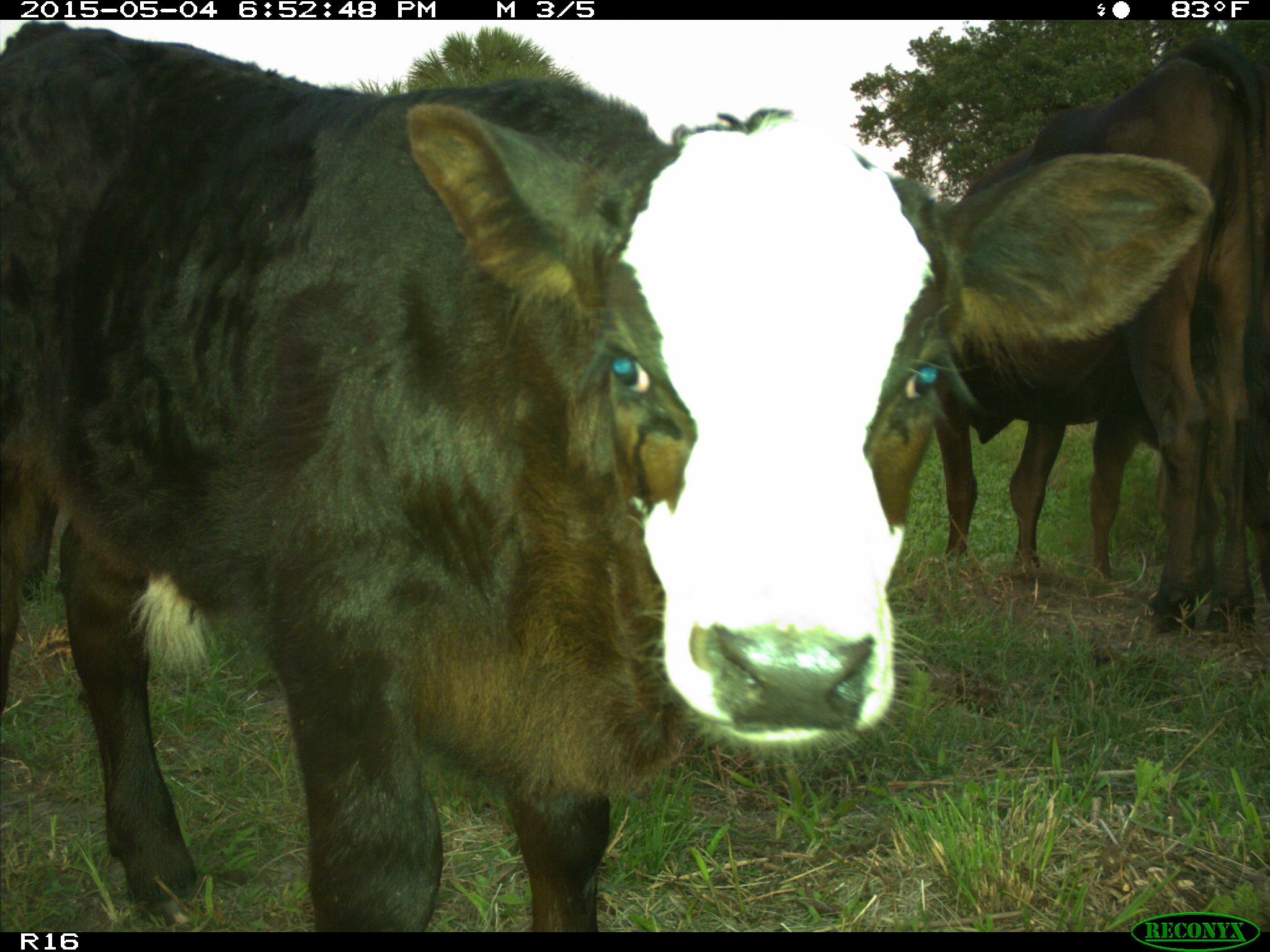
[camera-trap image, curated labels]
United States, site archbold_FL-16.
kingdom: Animalia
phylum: Chordata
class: Mammalia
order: Artiodactyla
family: Bovidae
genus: Bos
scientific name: Bos taurus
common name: domestic cow